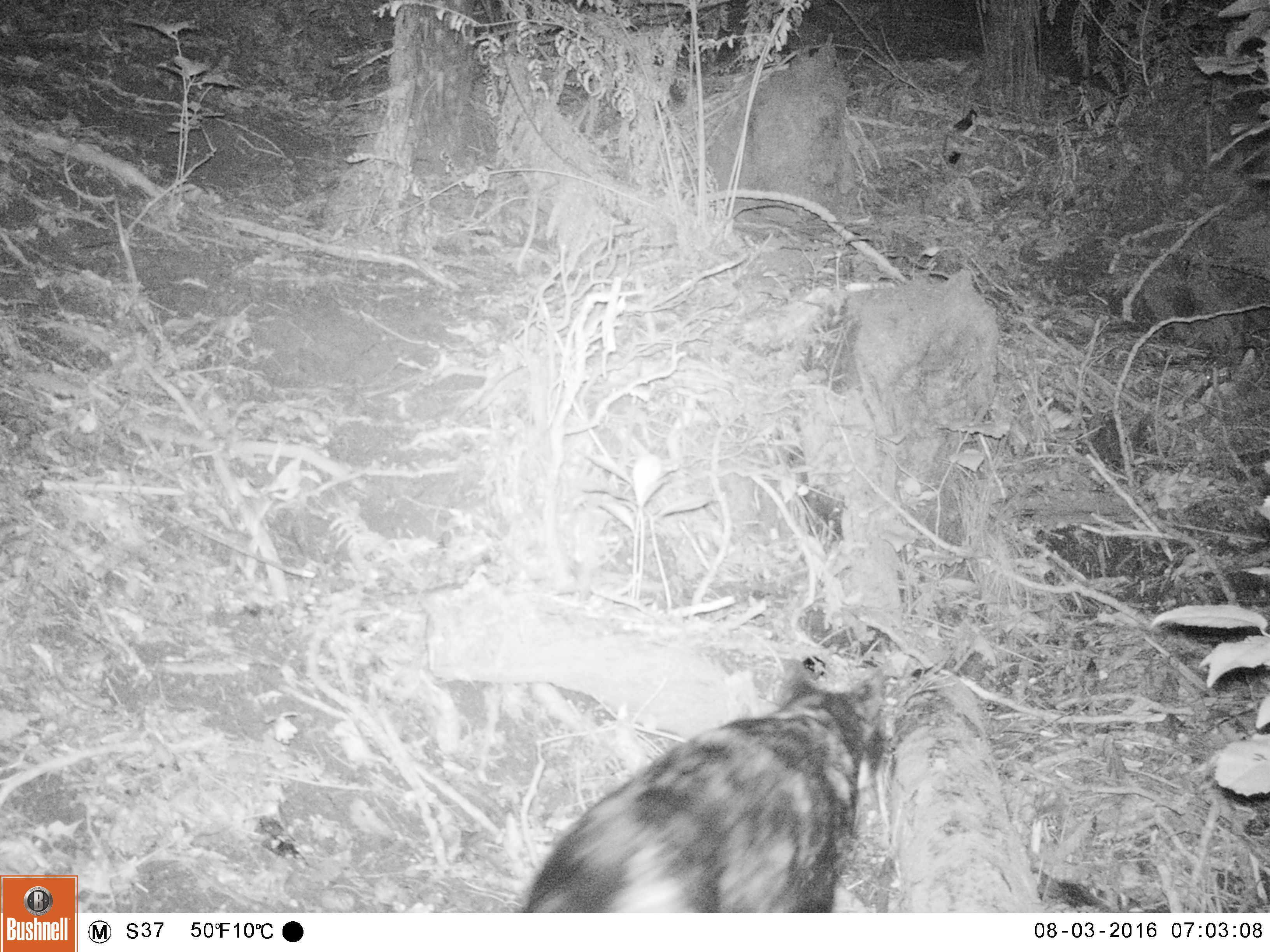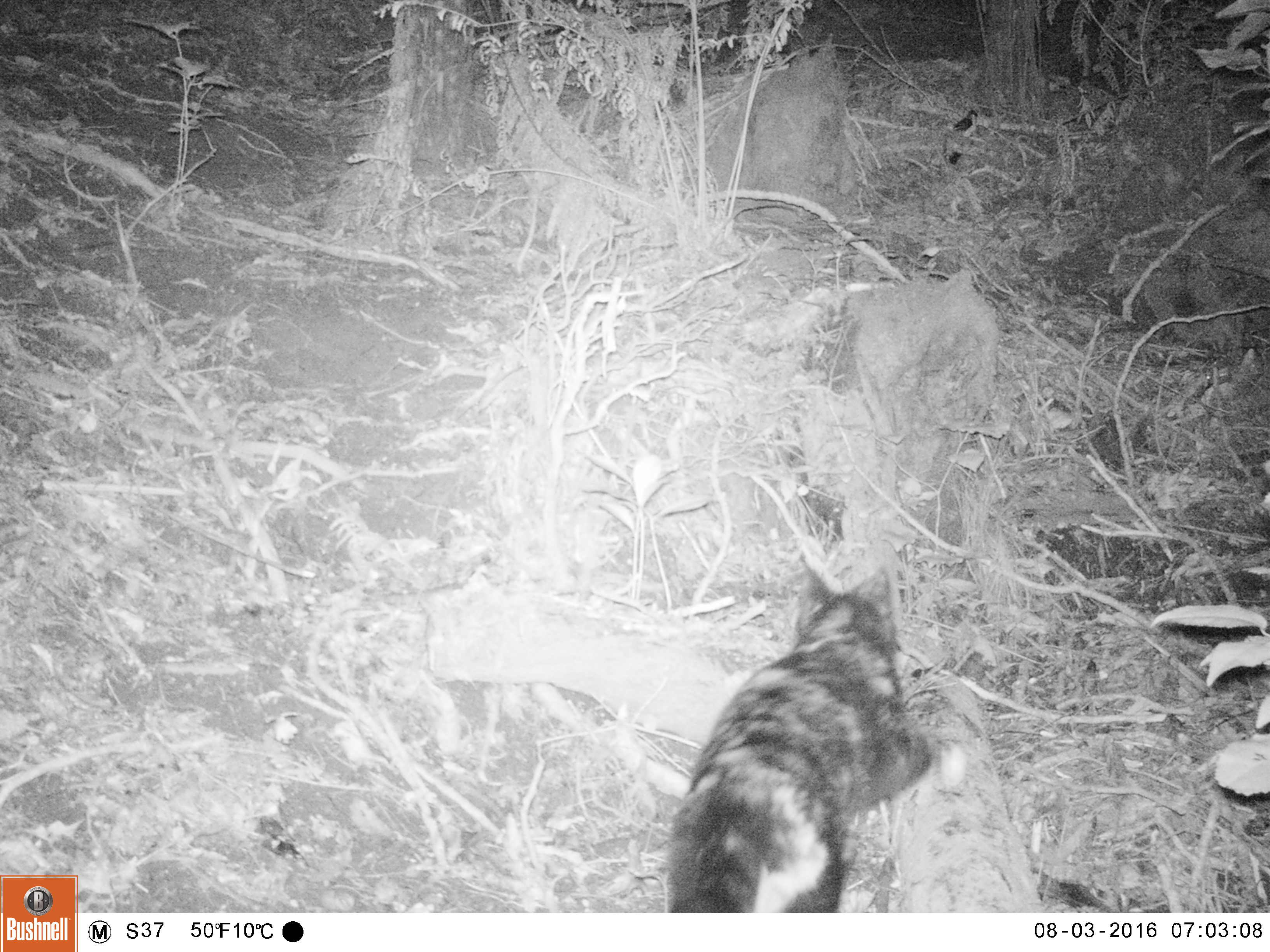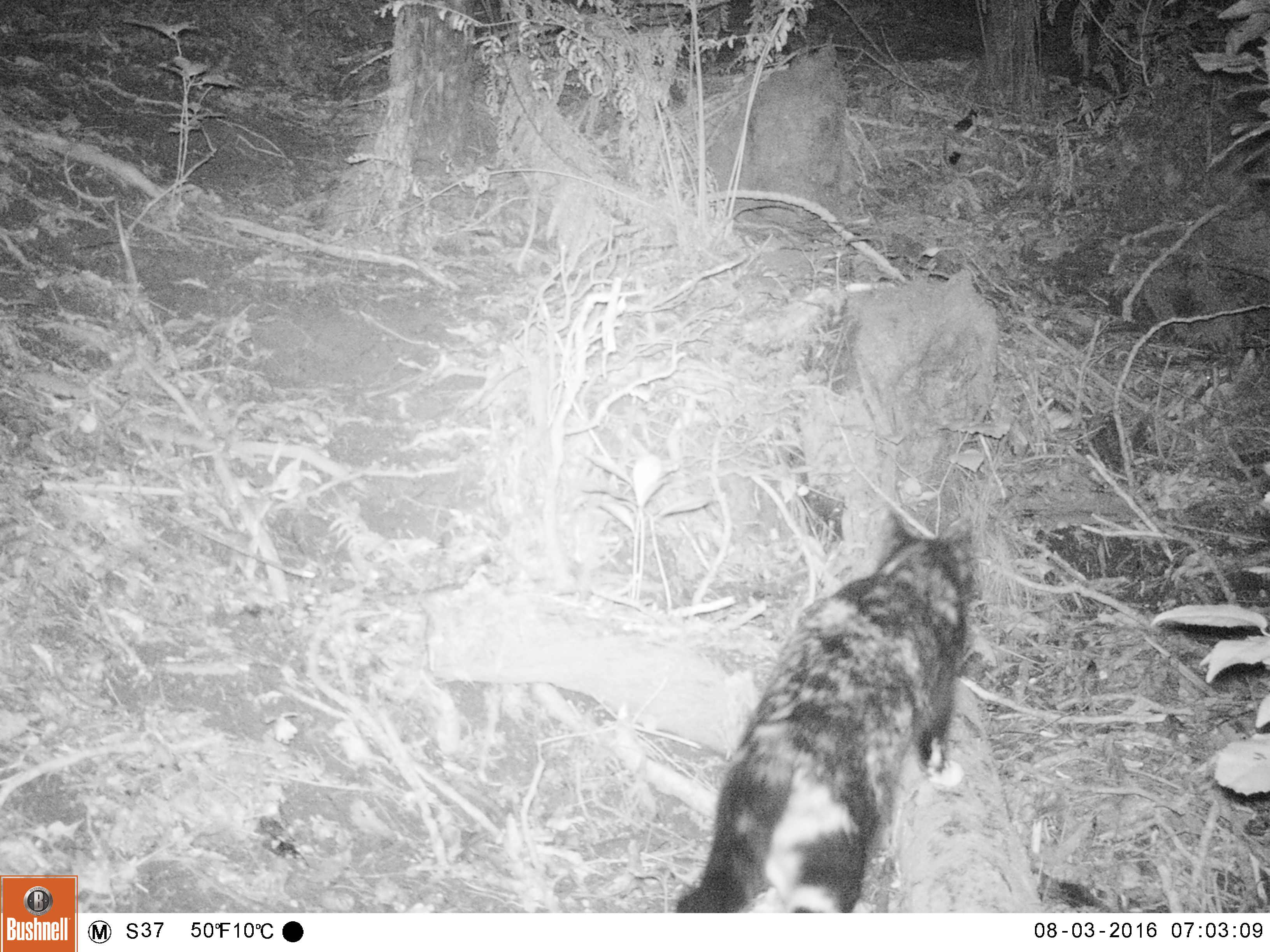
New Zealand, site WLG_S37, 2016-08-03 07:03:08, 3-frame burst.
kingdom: Animalia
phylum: Chordata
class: Mammalia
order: Carnivora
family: Felidae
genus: Felis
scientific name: Felis catus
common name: domestic cat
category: cat